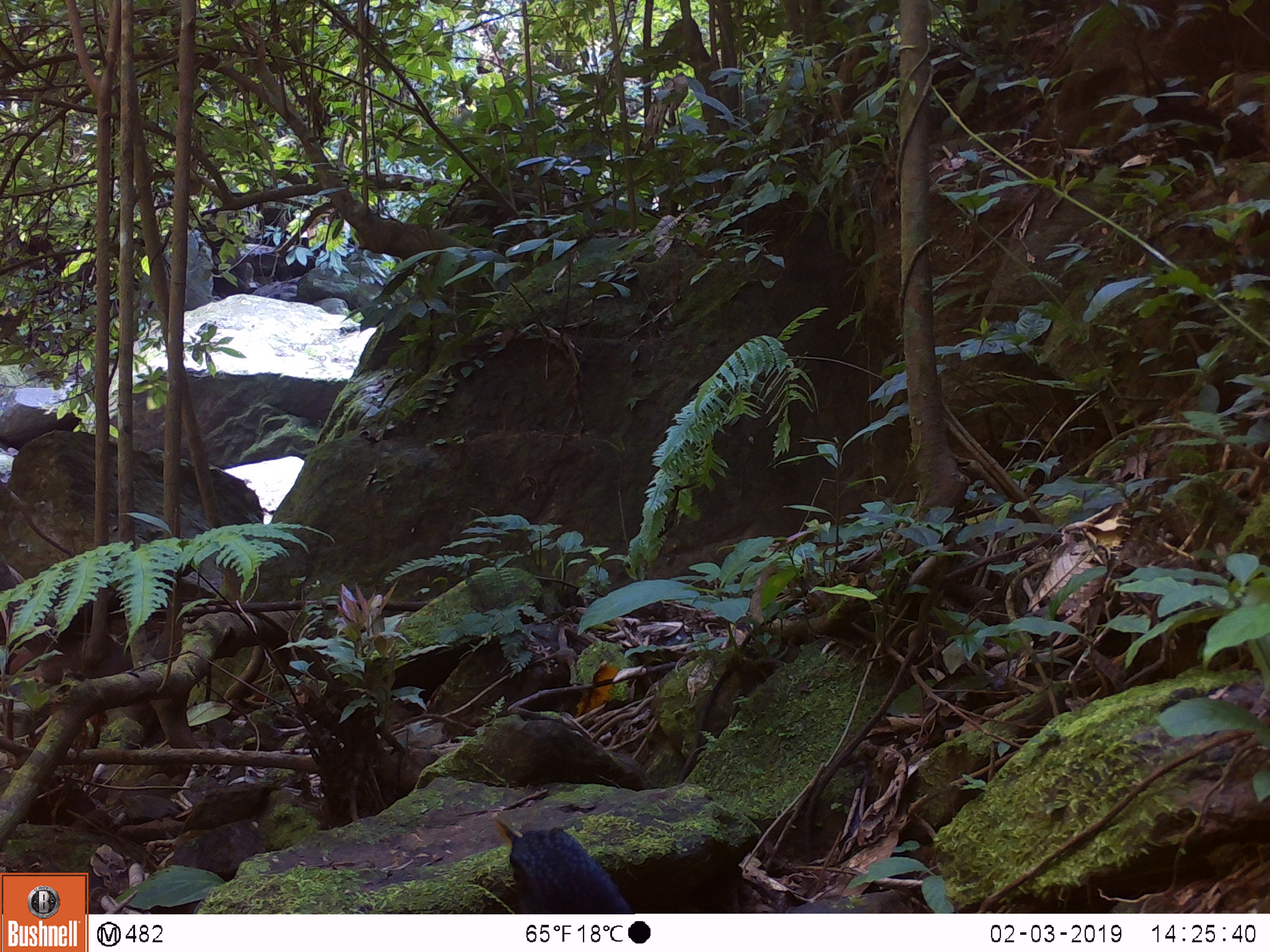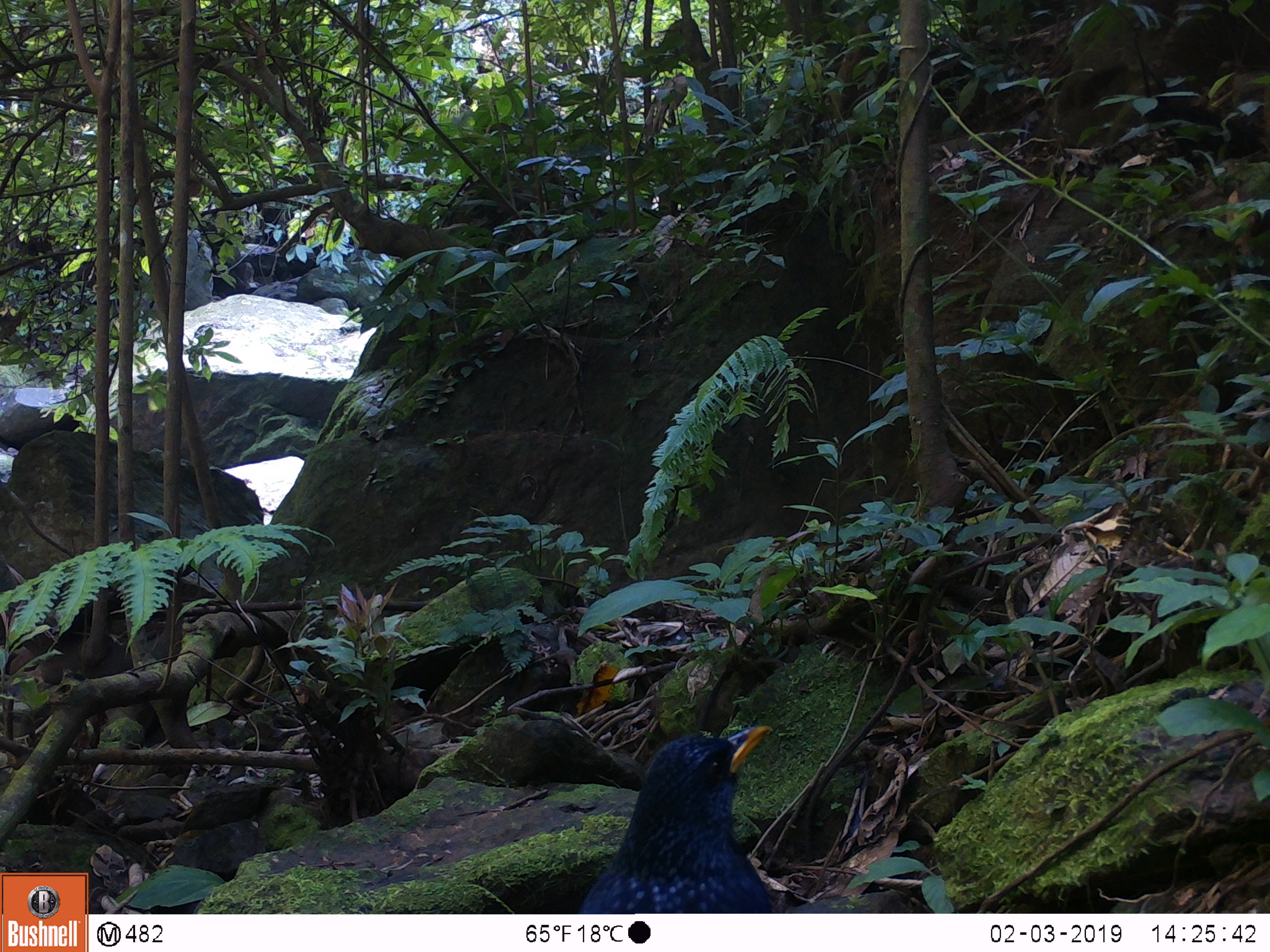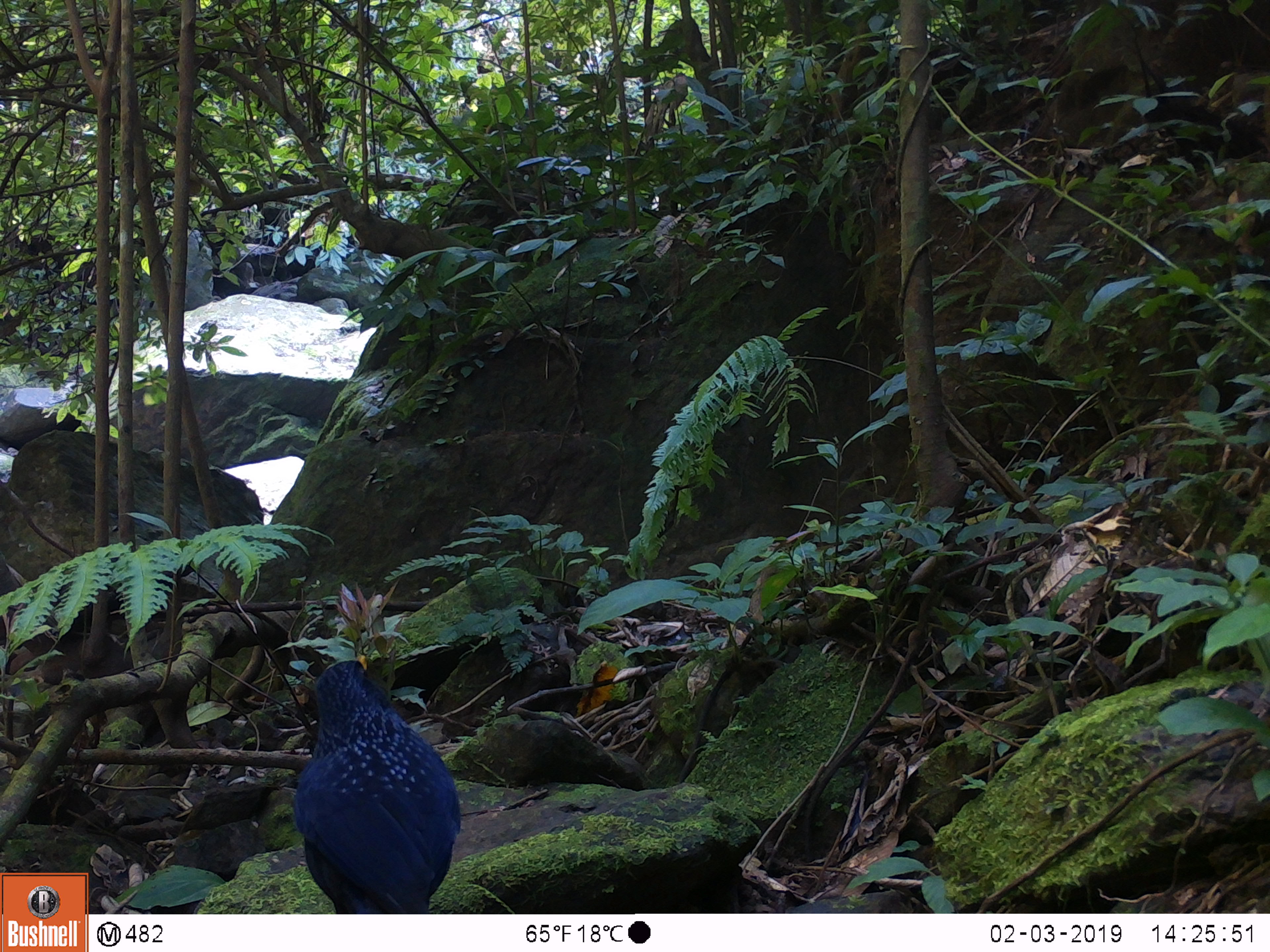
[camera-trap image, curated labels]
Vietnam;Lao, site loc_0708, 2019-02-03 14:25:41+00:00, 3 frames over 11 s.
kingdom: Animalia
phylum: Chordata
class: Aves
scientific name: Aves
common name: bird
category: unidentified bird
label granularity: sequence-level